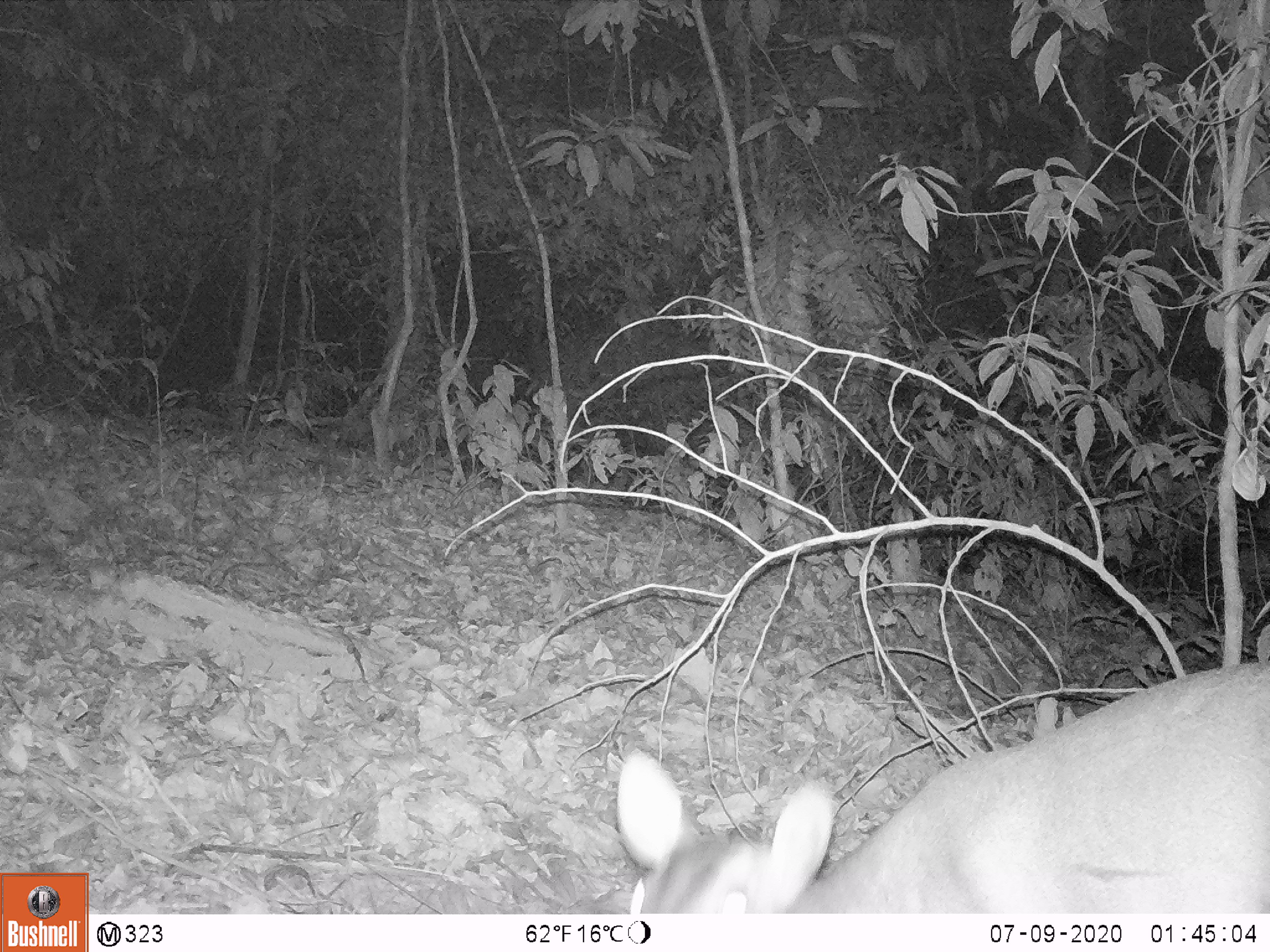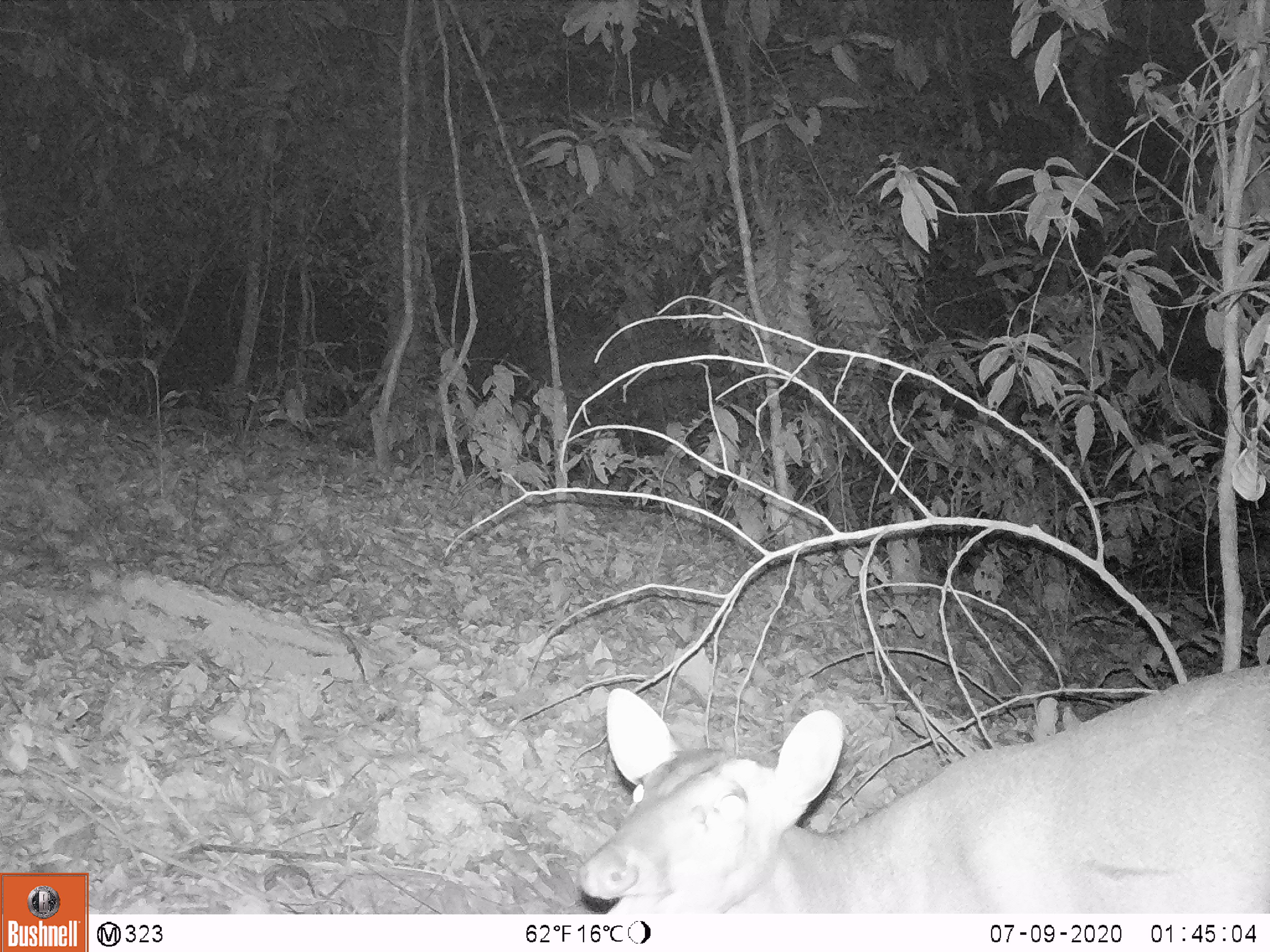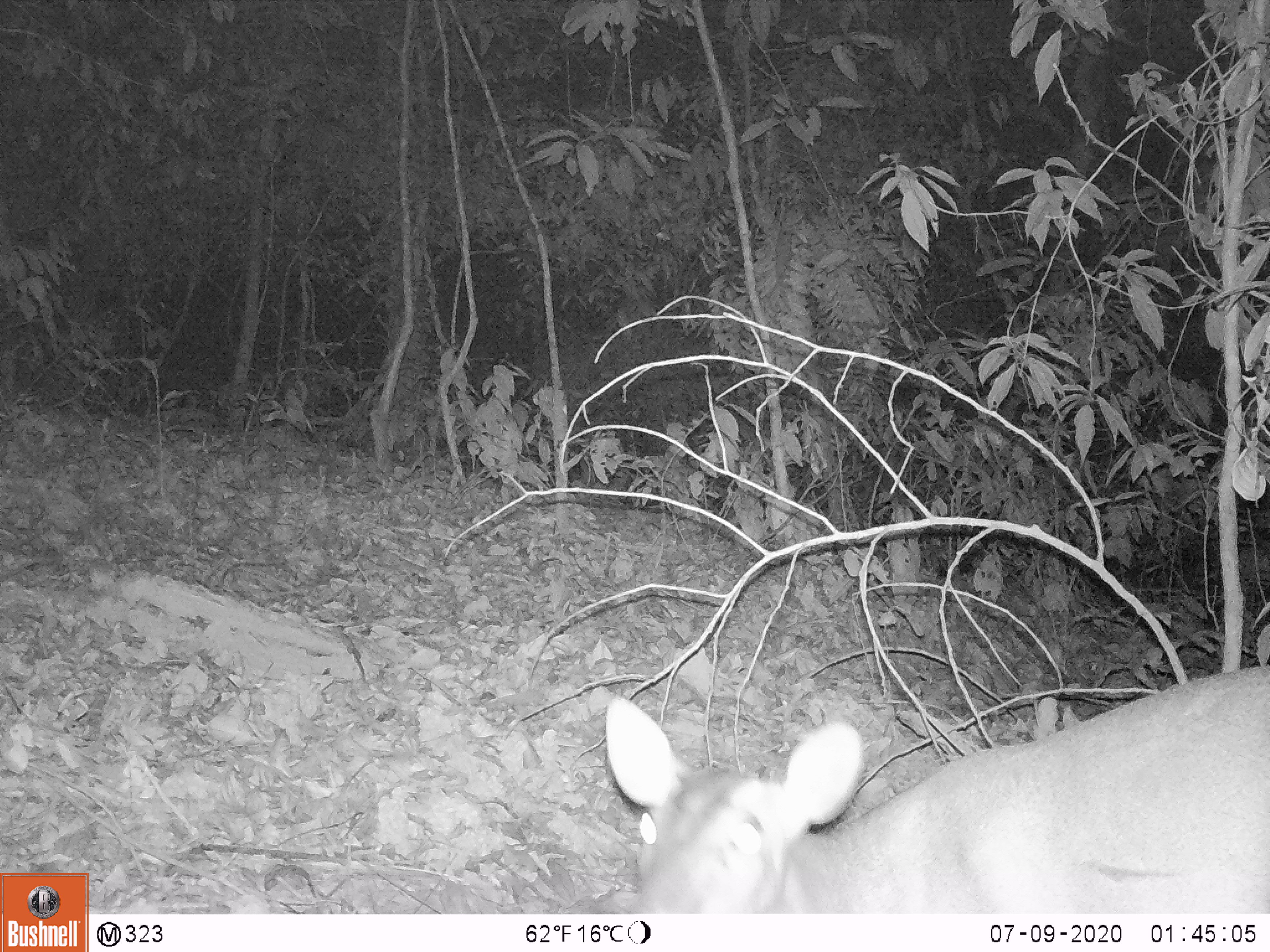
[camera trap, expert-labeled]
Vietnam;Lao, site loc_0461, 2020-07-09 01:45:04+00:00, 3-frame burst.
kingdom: Animalia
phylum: Chordata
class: Mammalia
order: Artiodactyla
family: Cervidae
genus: Muntiacus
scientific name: Muntiacus vuquangensis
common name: large-antlered muntjac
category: large antlered muntjac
Large antlered muntjac (large-antlered muntjac) (Muntiacus vuquangensis). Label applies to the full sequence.